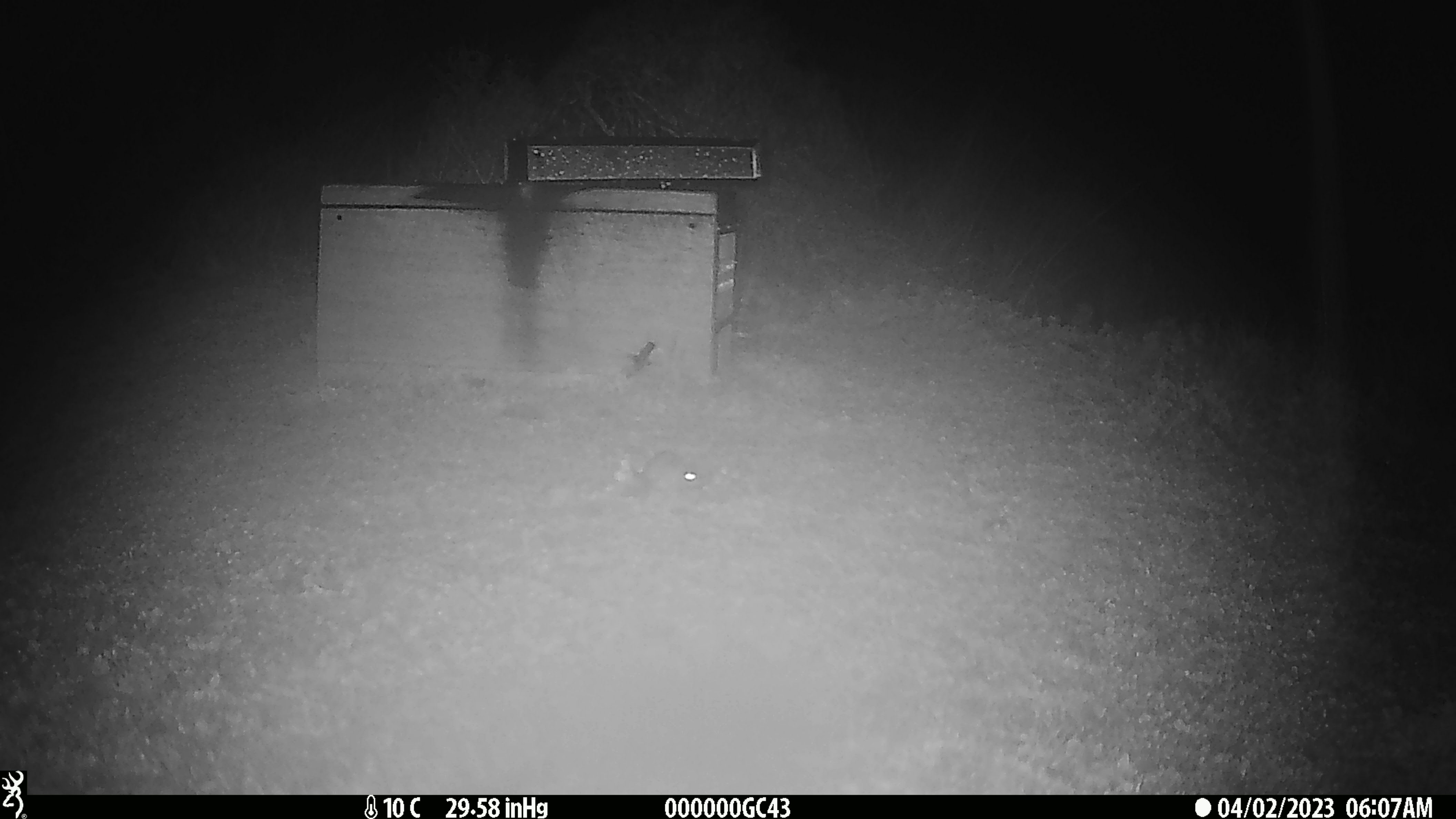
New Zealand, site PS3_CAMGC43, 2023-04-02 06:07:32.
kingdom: Animalia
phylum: Chordata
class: Mammalia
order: Rodentia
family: Muridae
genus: Mus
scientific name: Mus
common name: mouse